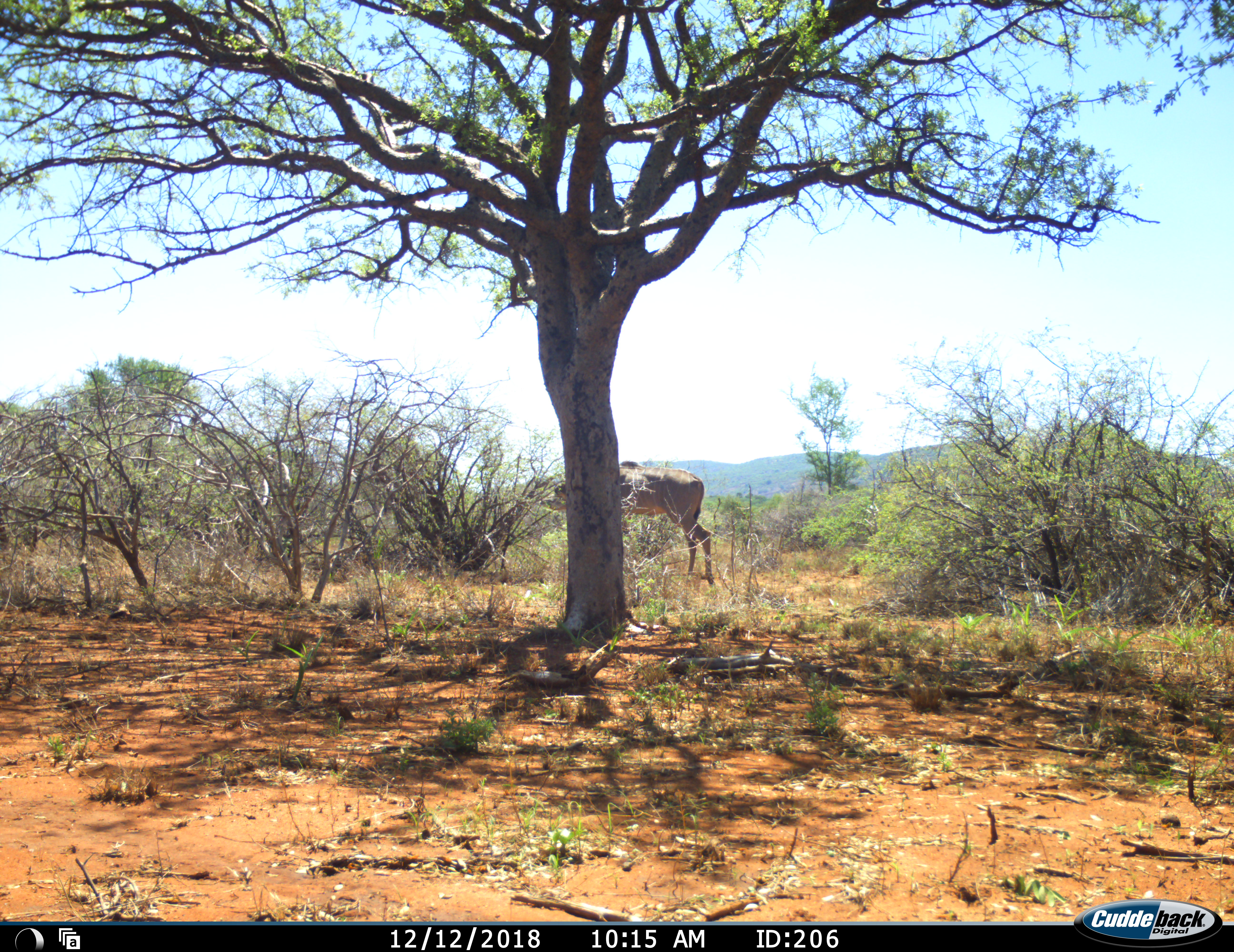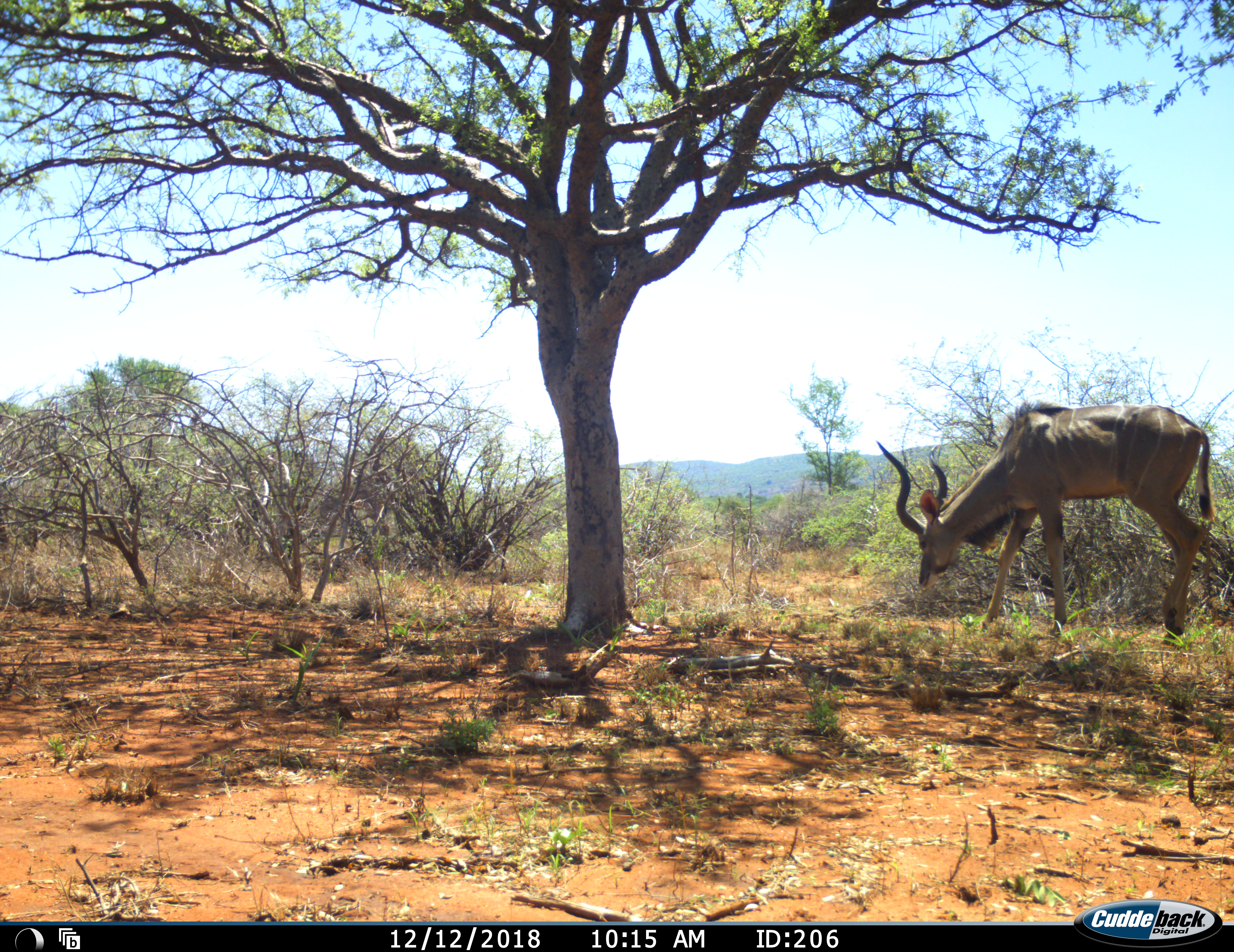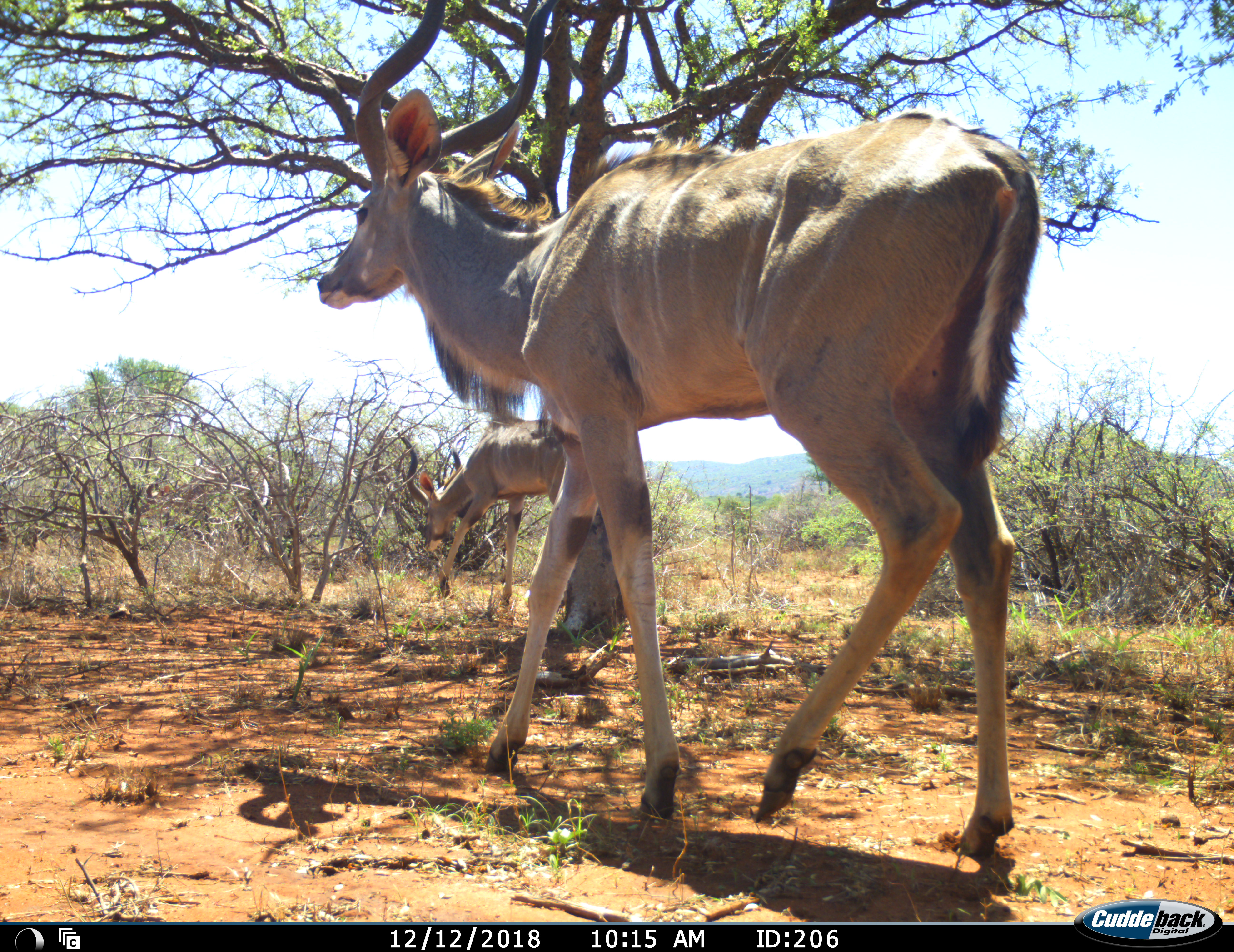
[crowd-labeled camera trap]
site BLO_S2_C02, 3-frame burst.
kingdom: Animalia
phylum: Chordata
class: Mammalia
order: Artiodactyla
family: Bovidae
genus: Tragelaphus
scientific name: Tragelaphus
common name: kudu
Kudu (Tragelaphus), count 2. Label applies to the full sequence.